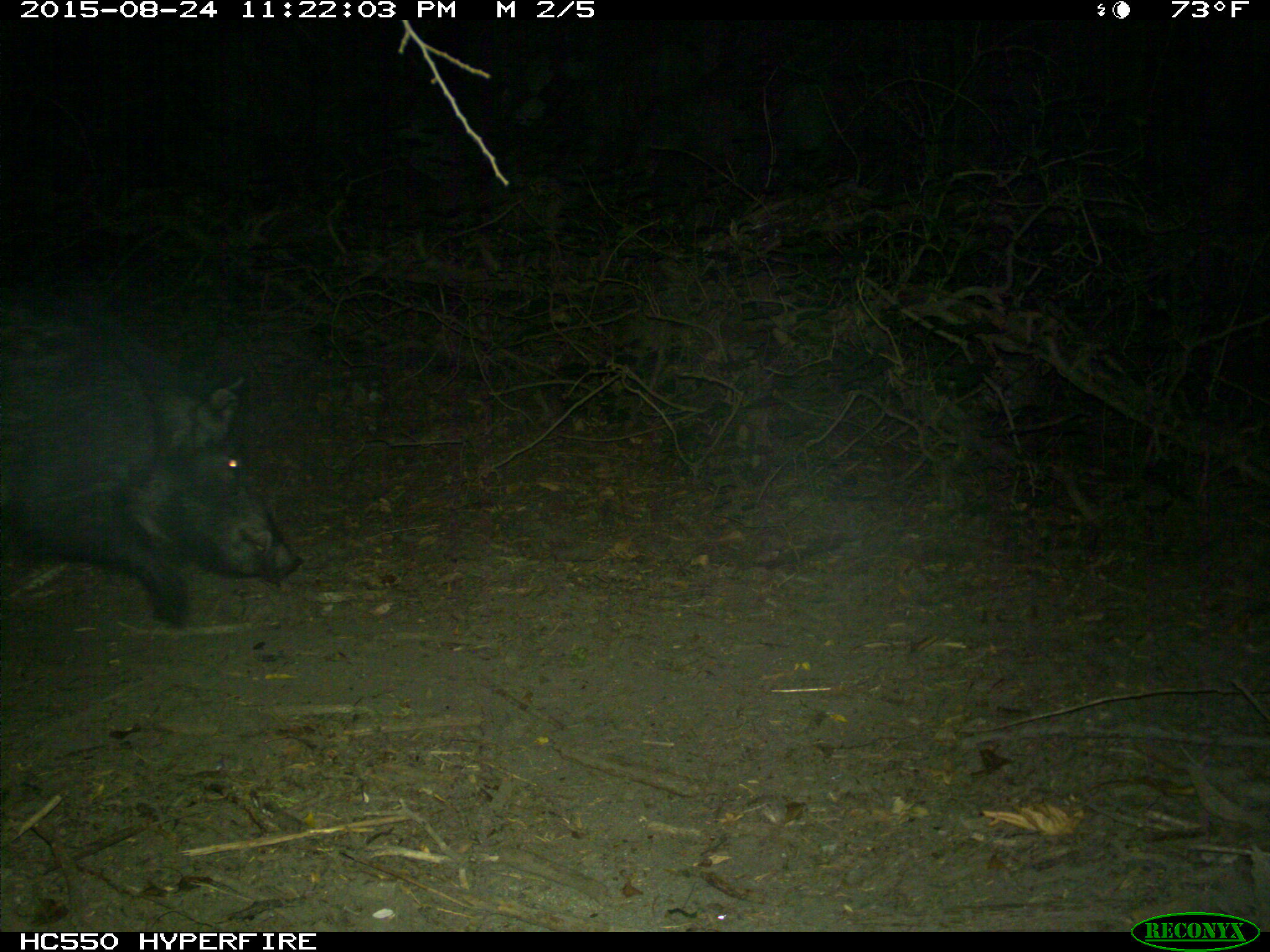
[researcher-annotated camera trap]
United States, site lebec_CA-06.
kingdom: Animalia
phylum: Chordata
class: Mammalia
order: Artiodactyla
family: Suidae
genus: Sus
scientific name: Sus scrofa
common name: wild boar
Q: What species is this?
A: Sus scrofa (wild boar).